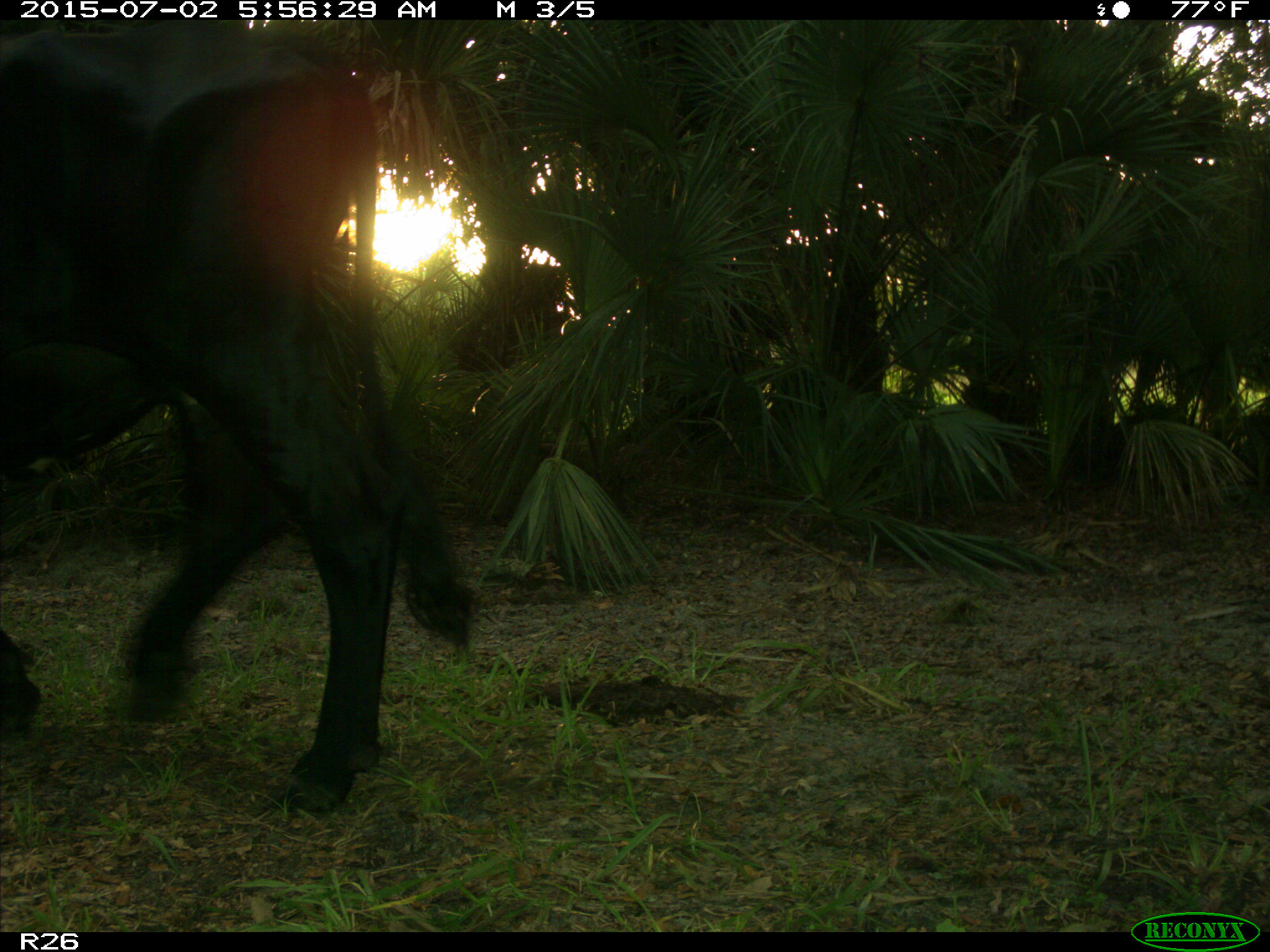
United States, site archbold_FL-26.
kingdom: Animalia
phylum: Chordata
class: Mammalia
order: Artiodactyla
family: Bovidae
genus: Bos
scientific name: Bos taurus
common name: domestic cow